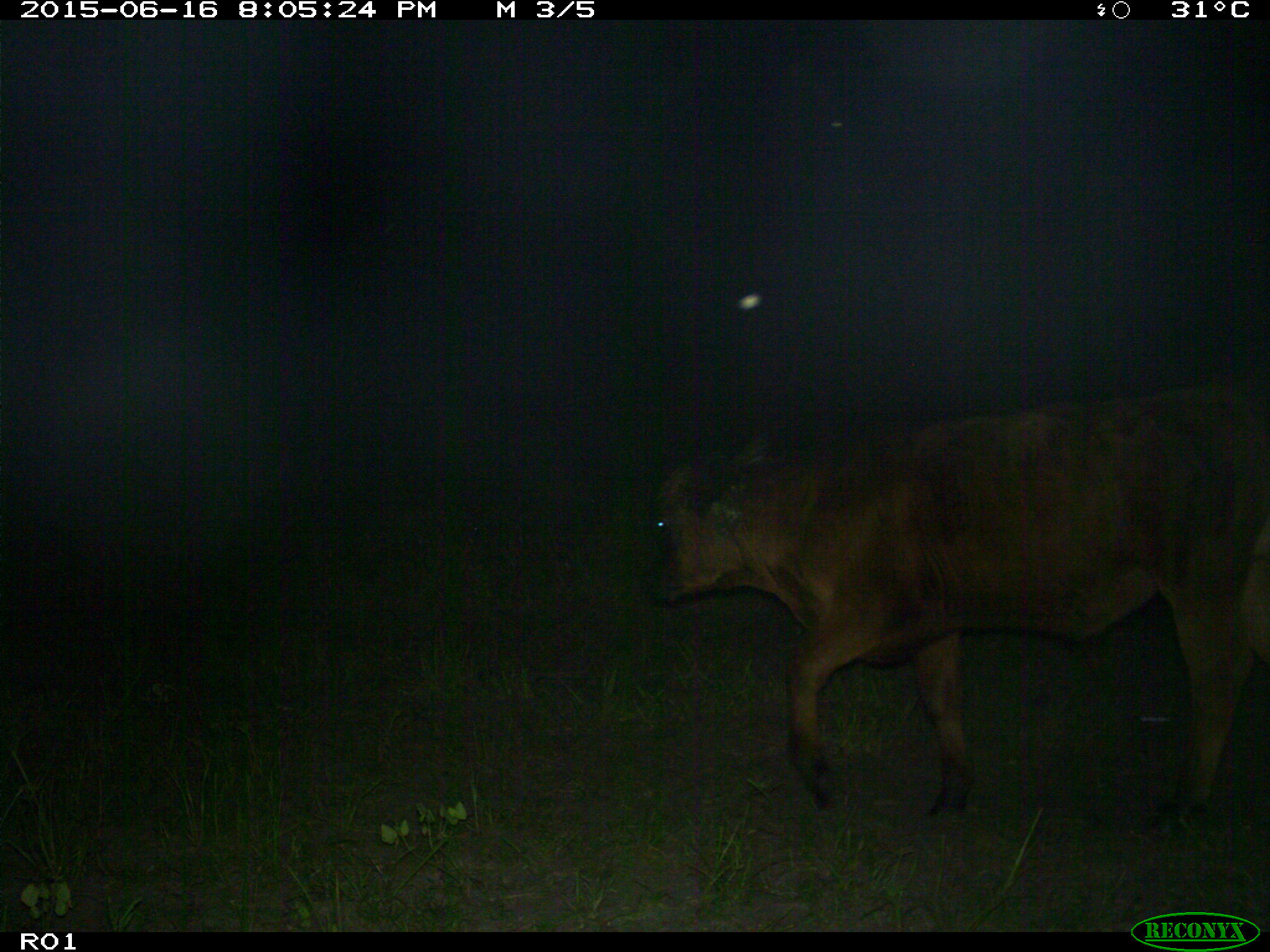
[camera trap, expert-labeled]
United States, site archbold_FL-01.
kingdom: Animalia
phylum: Chordata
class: Mammalia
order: Artiodactyla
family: Bovidae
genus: Bos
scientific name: Bos taurus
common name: domestic cow